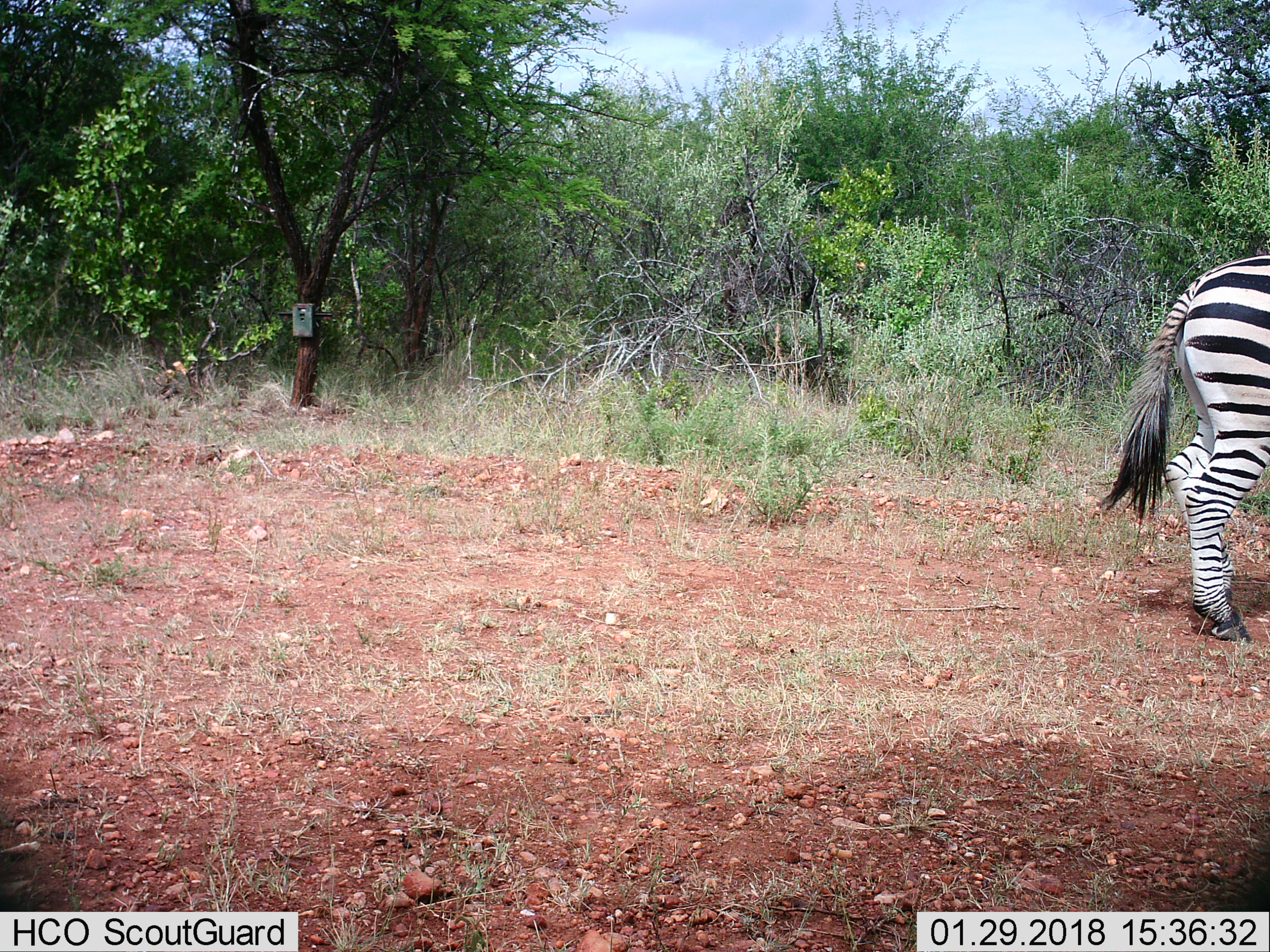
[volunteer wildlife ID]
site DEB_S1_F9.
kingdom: Animalia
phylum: Chordata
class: Mammalia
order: Perissodactyla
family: Equidae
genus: Equus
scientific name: Equus quagga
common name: plains zebra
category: zebraplains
Zebraplains (plains zebra) (Equus quagga), count 1. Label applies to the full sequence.